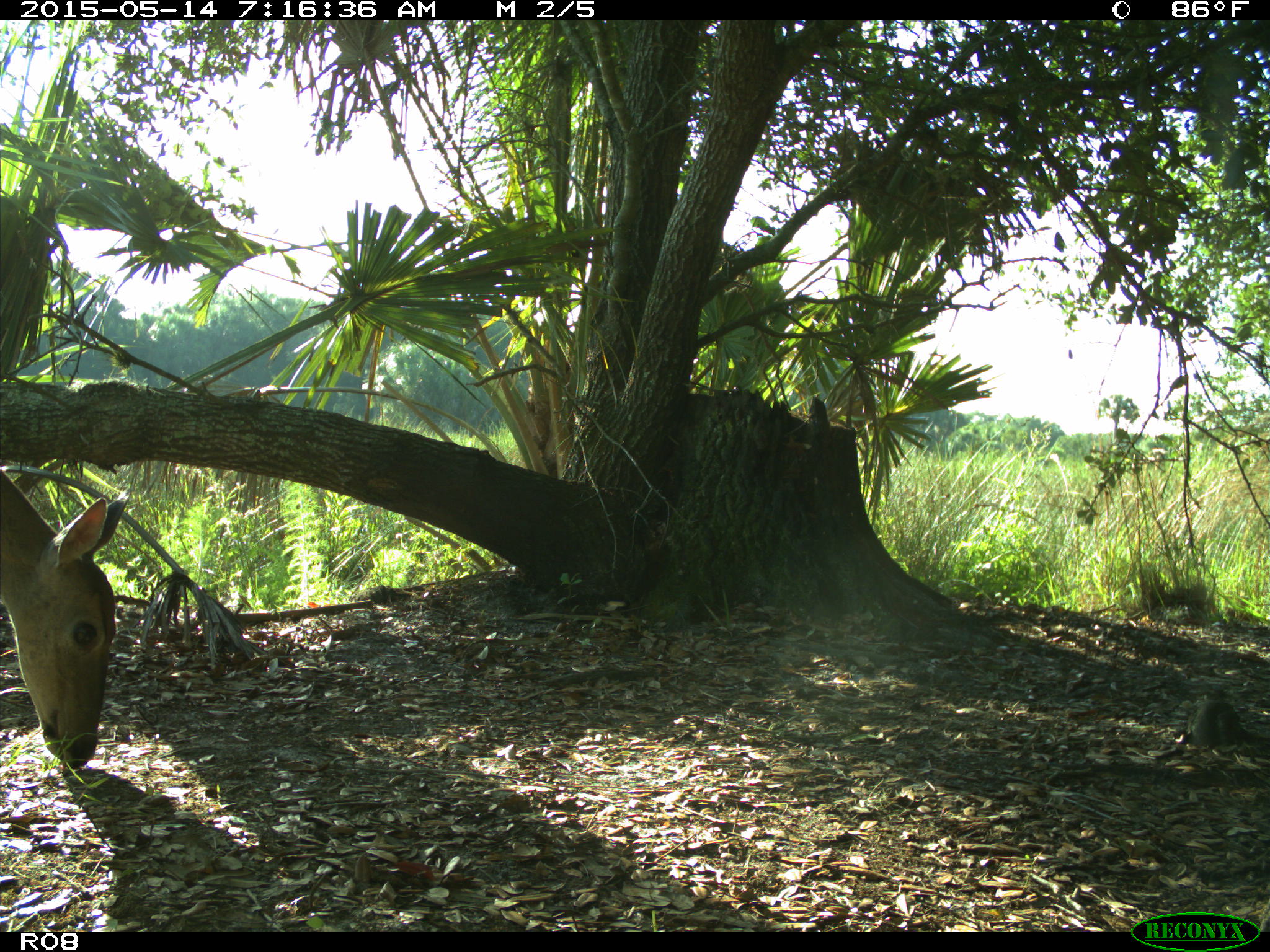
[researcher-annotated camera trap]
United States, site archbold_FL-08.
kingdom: Animalia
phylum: Chordata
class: Mammalia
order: Artiodactyla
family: Cervidae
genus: Odocoileus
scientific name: Odocoileus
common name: deer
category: unidentified deer